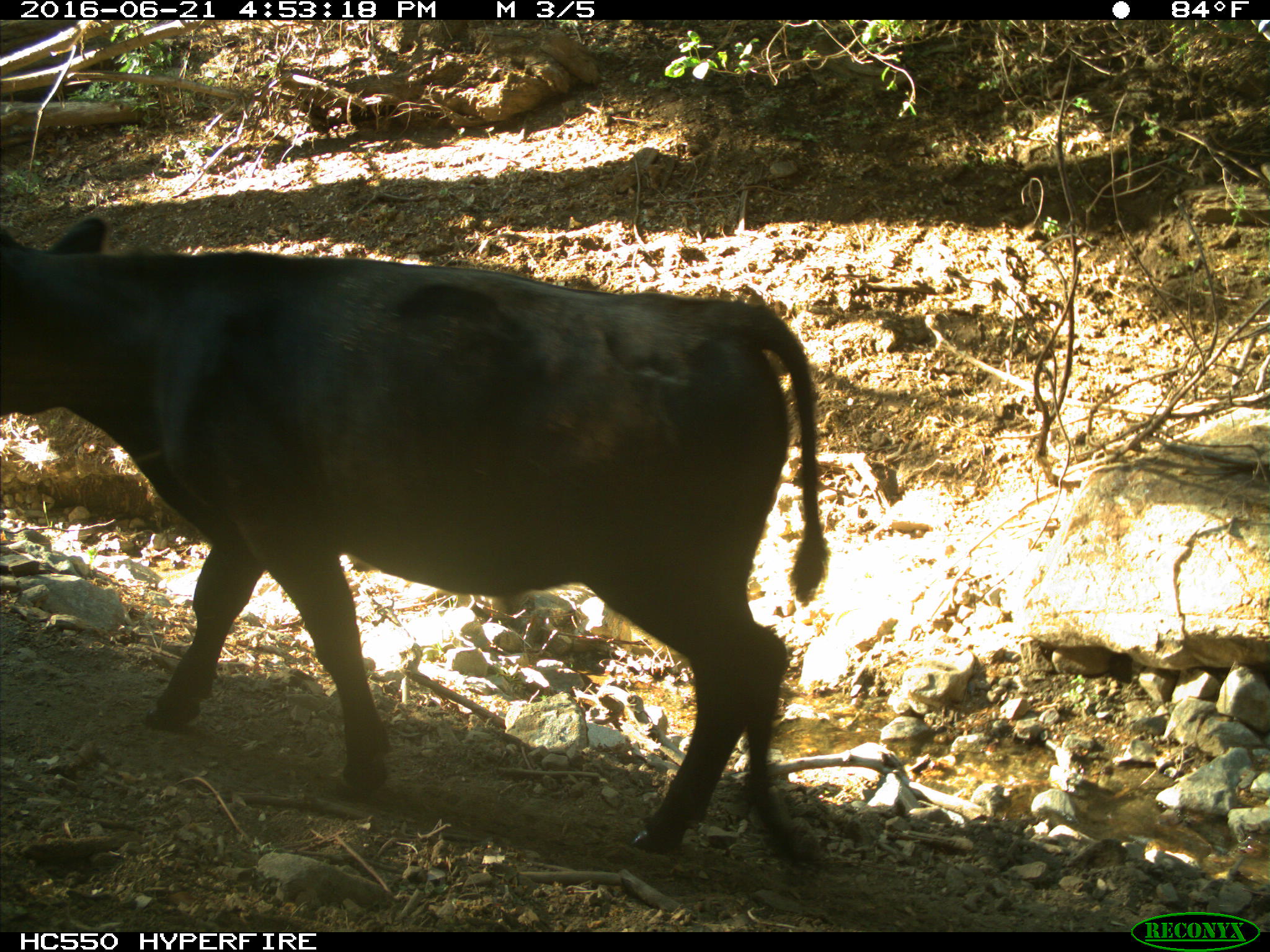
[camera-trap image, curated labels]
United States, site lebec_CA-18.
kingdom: Animalia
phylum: Chordata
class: Mammalia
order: Artiodactyla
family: Bovidae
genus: Bos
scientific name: Bos taurus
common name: domestic cow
Bos taurus (domestic cow).